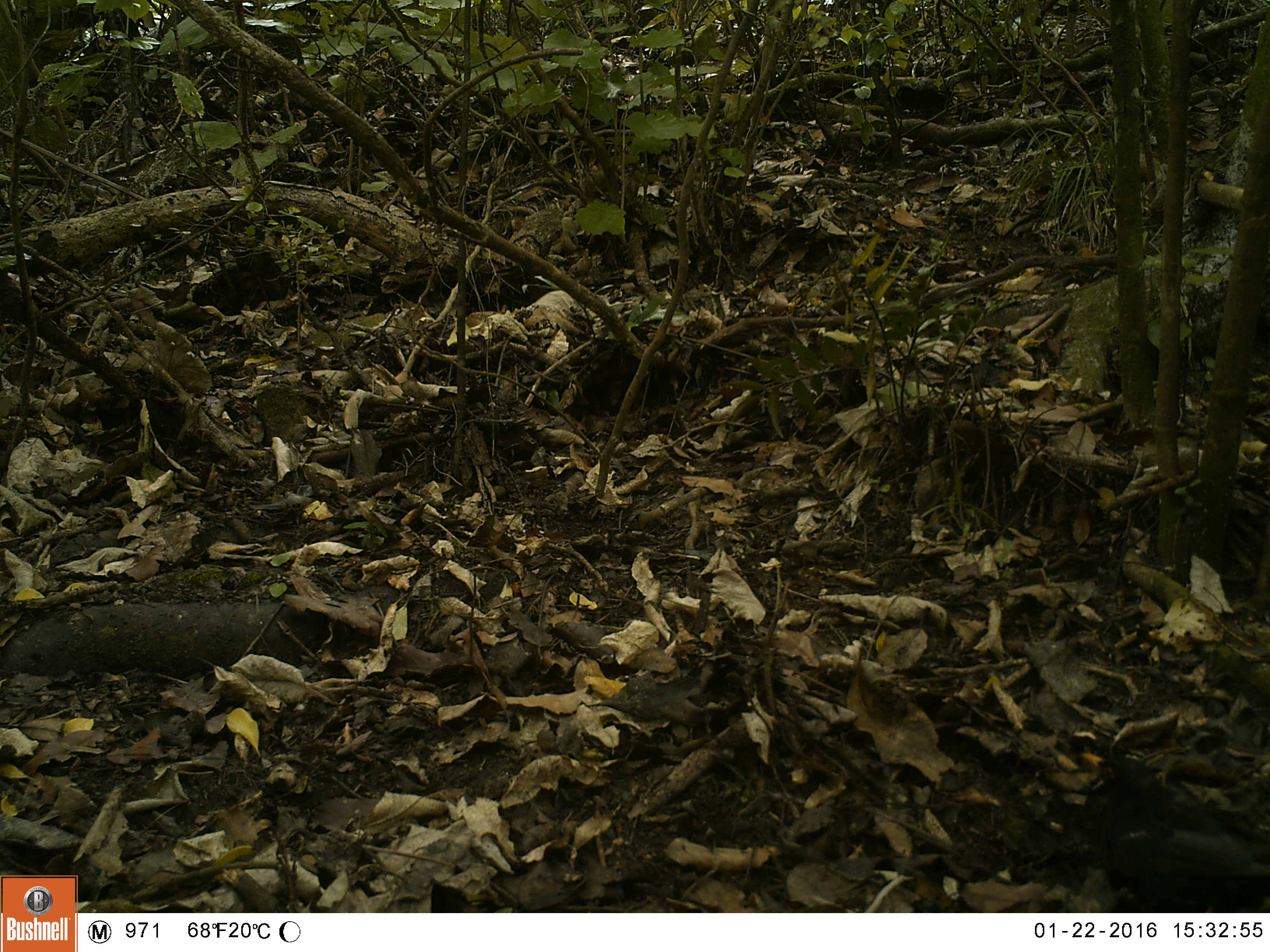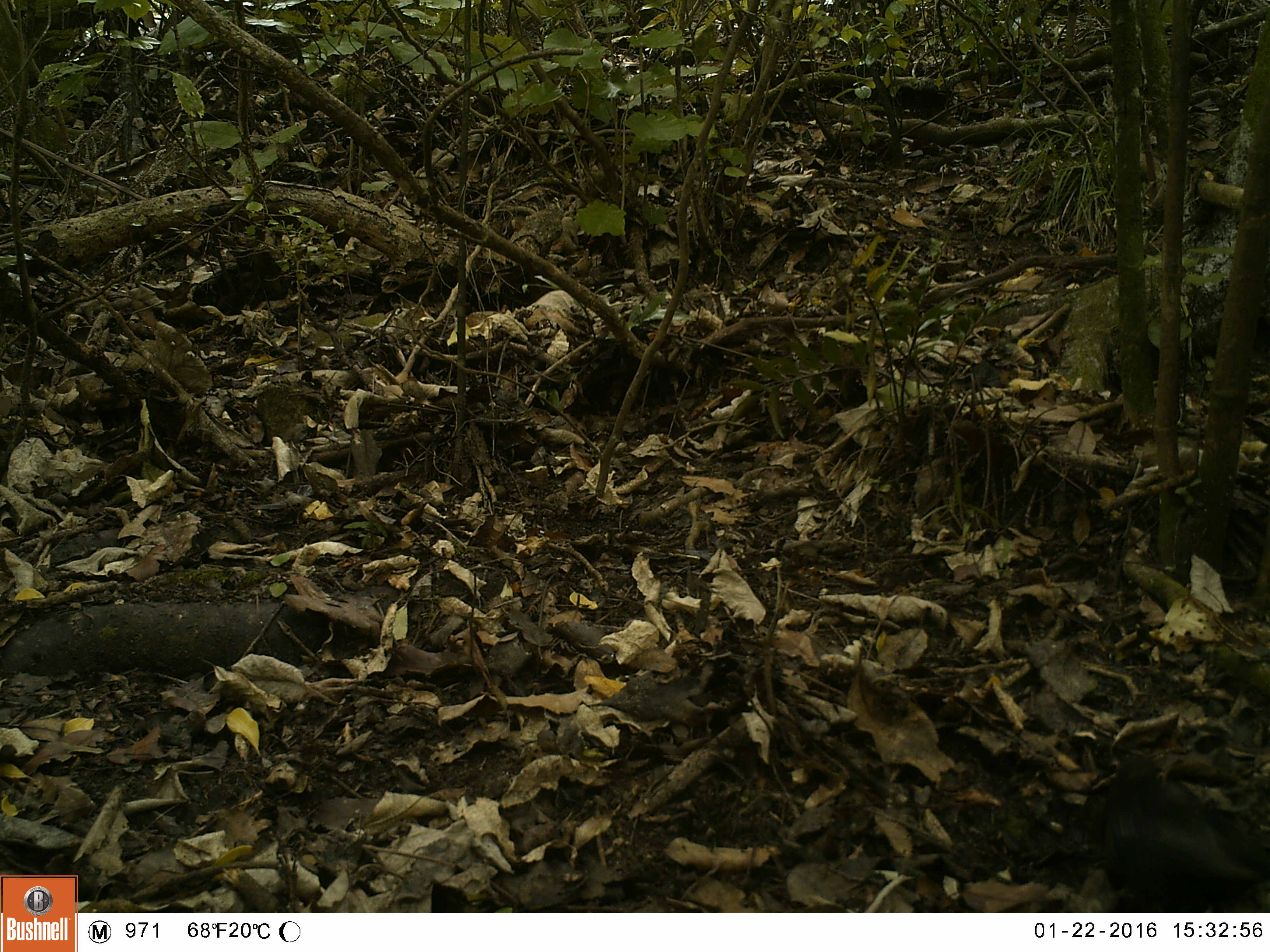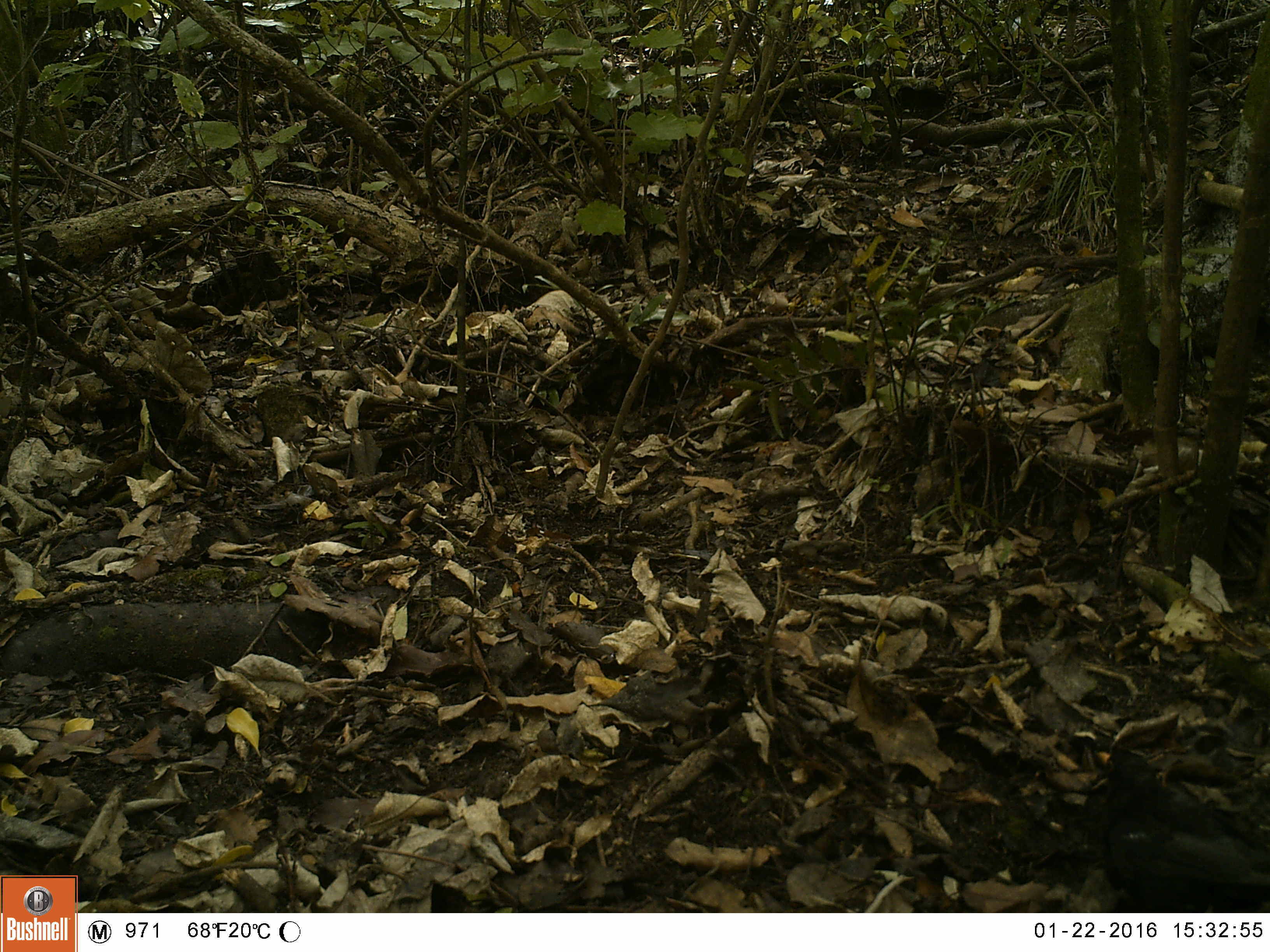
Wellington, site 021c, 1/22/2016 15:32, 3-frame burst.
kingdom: Animalia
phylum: Chordata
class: Aves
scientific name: Aves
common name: bird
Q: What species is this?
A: Bird (Aves).